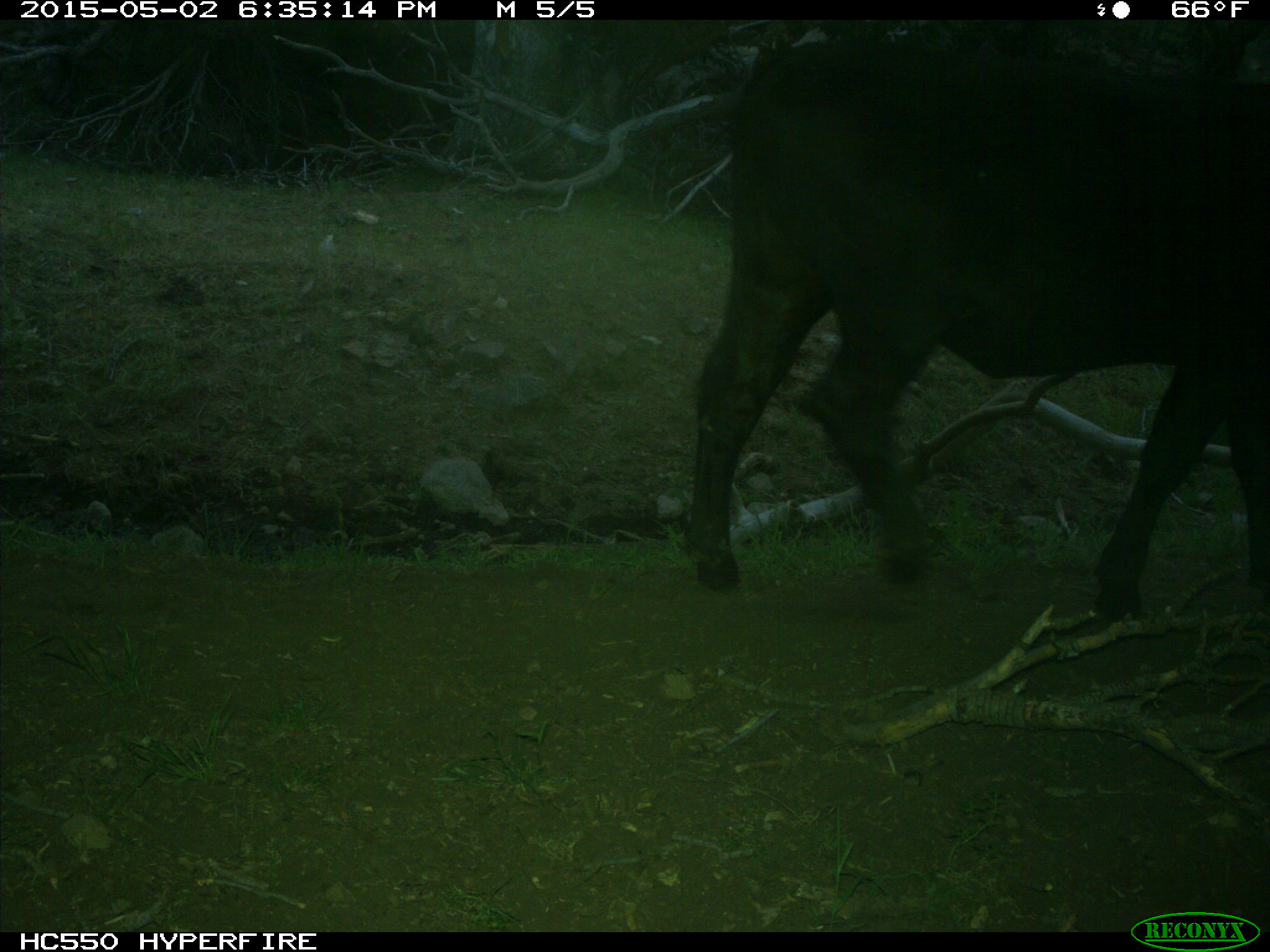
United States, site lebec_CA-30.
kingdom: Animalia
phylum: Chordata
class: Mammalia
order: Artiodactyla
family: Bovidae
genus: Bos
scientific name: Bos taurus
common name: domestic cow